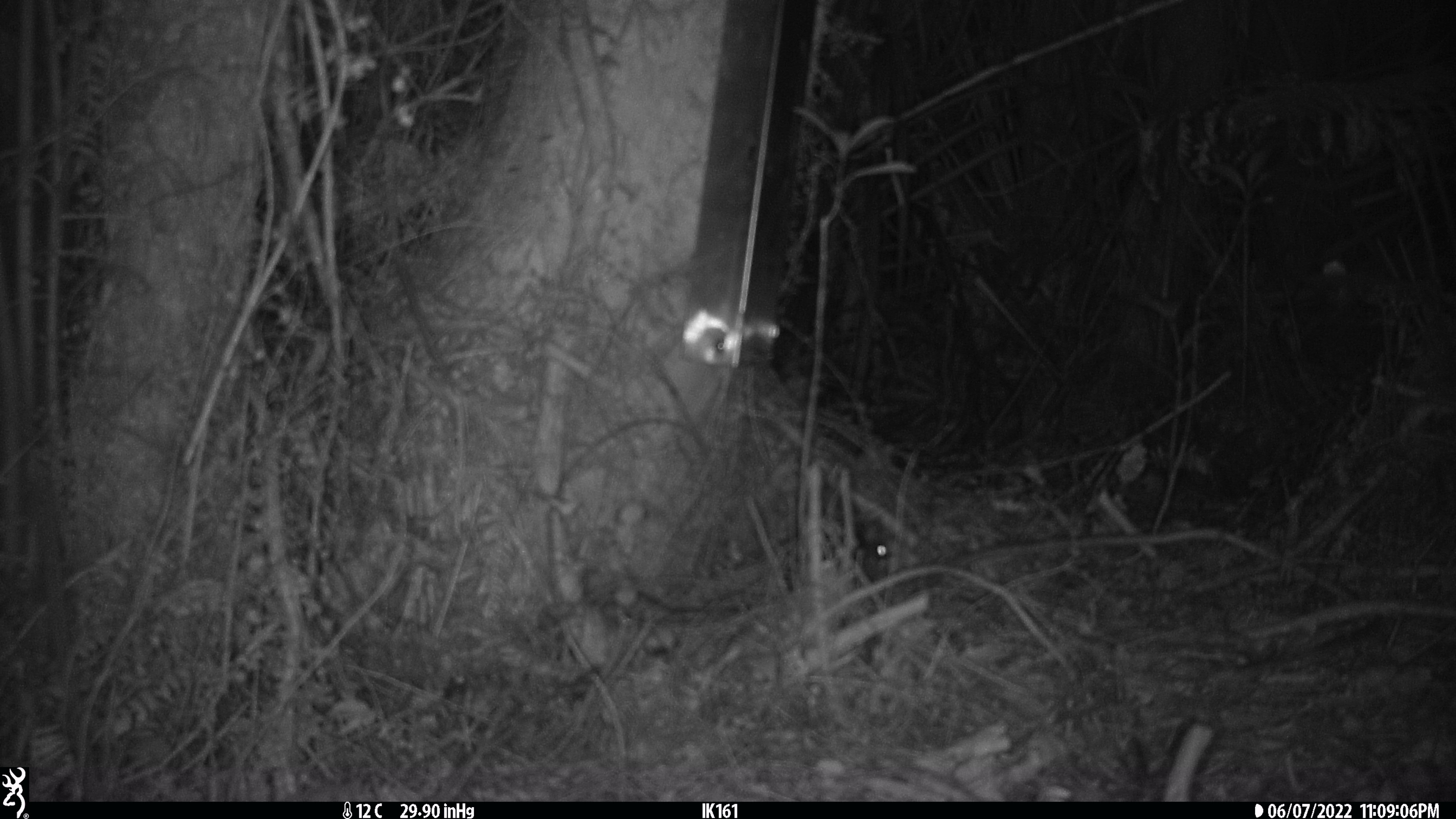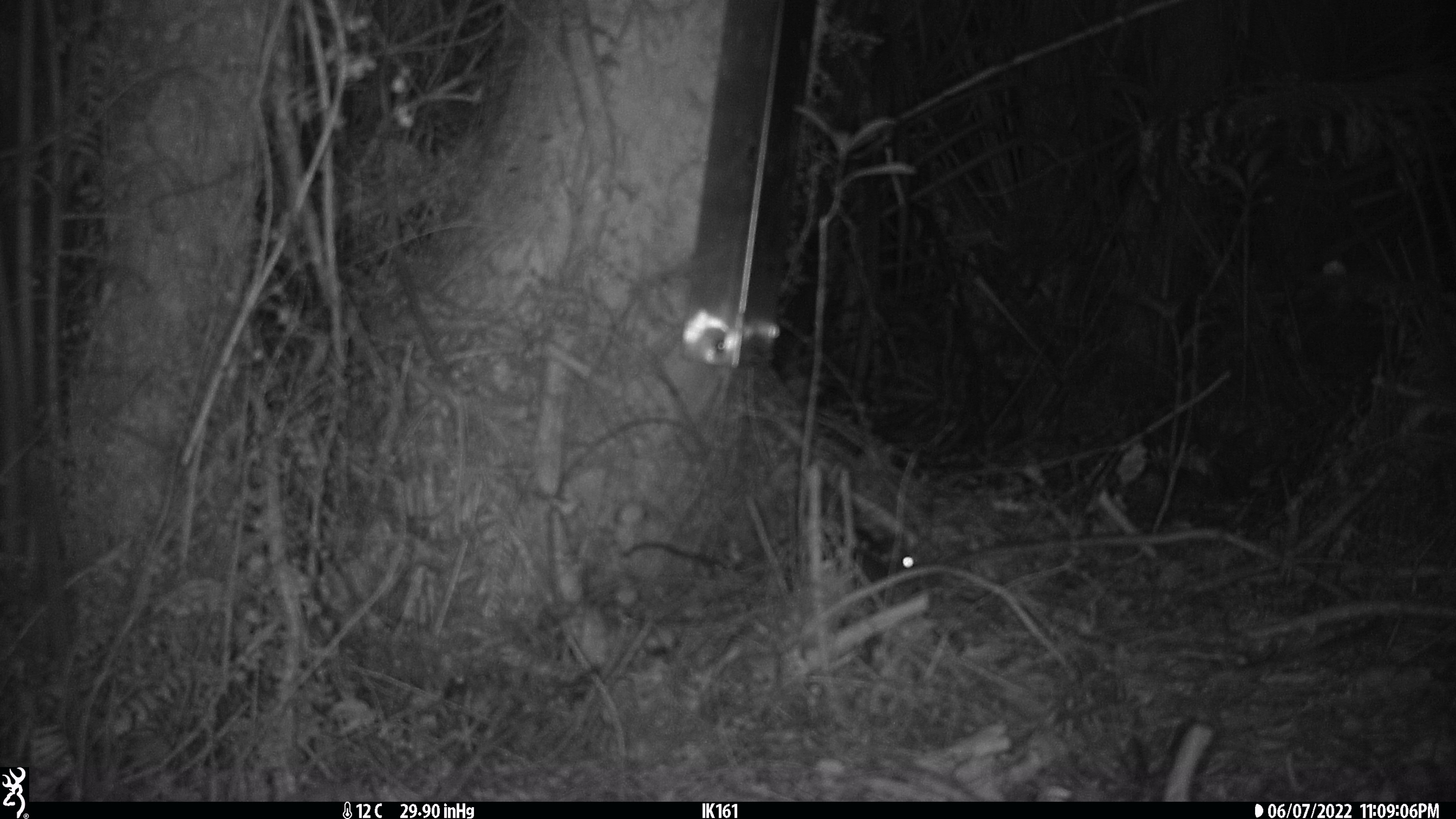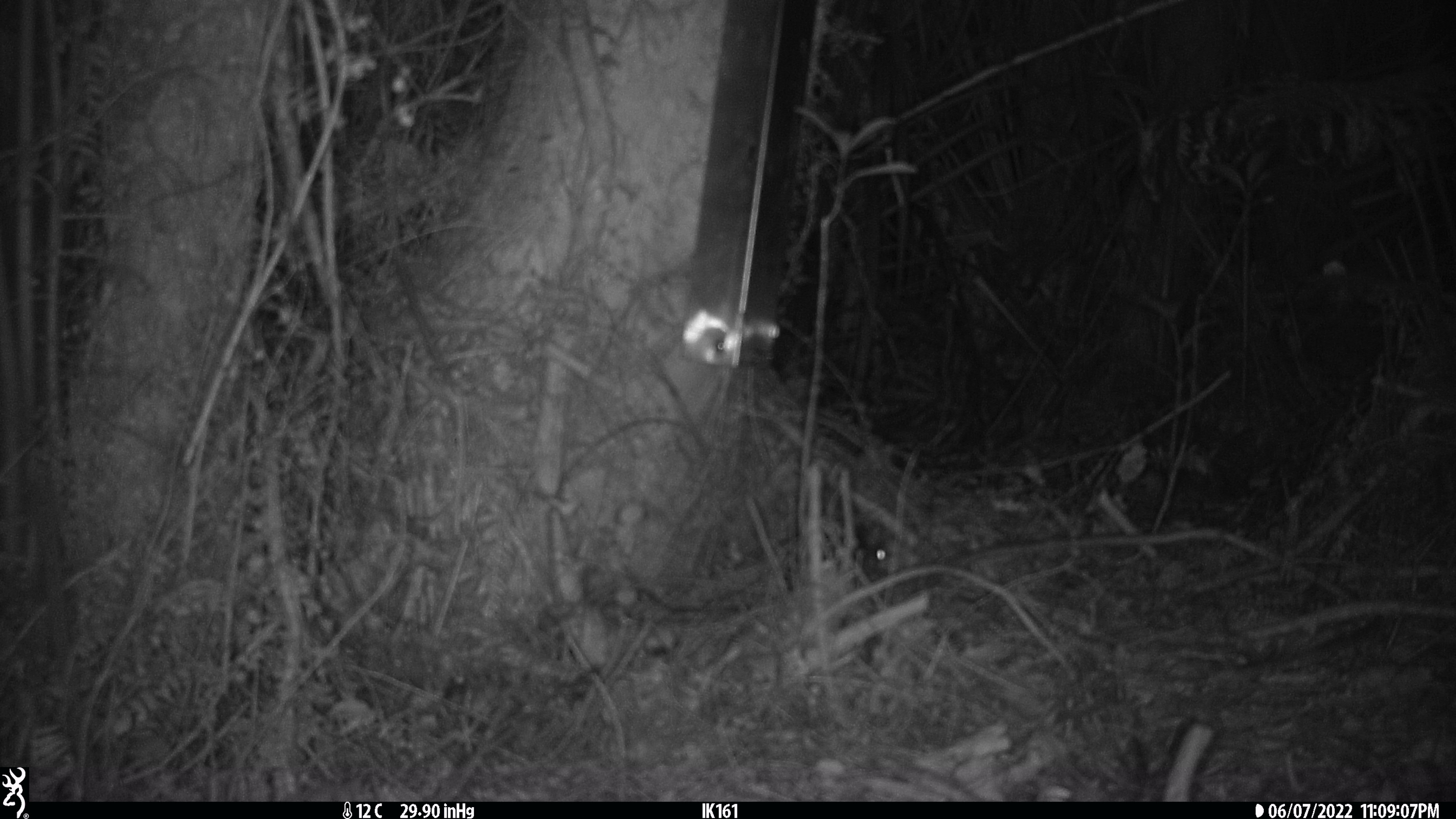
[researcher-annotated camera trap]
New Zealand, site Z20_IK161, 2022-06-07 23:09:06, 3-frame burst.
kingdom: Animalia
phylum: Chordata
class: Mammalia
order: Rodentia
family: Muridae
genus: Rattus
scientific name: Rattus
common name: rat